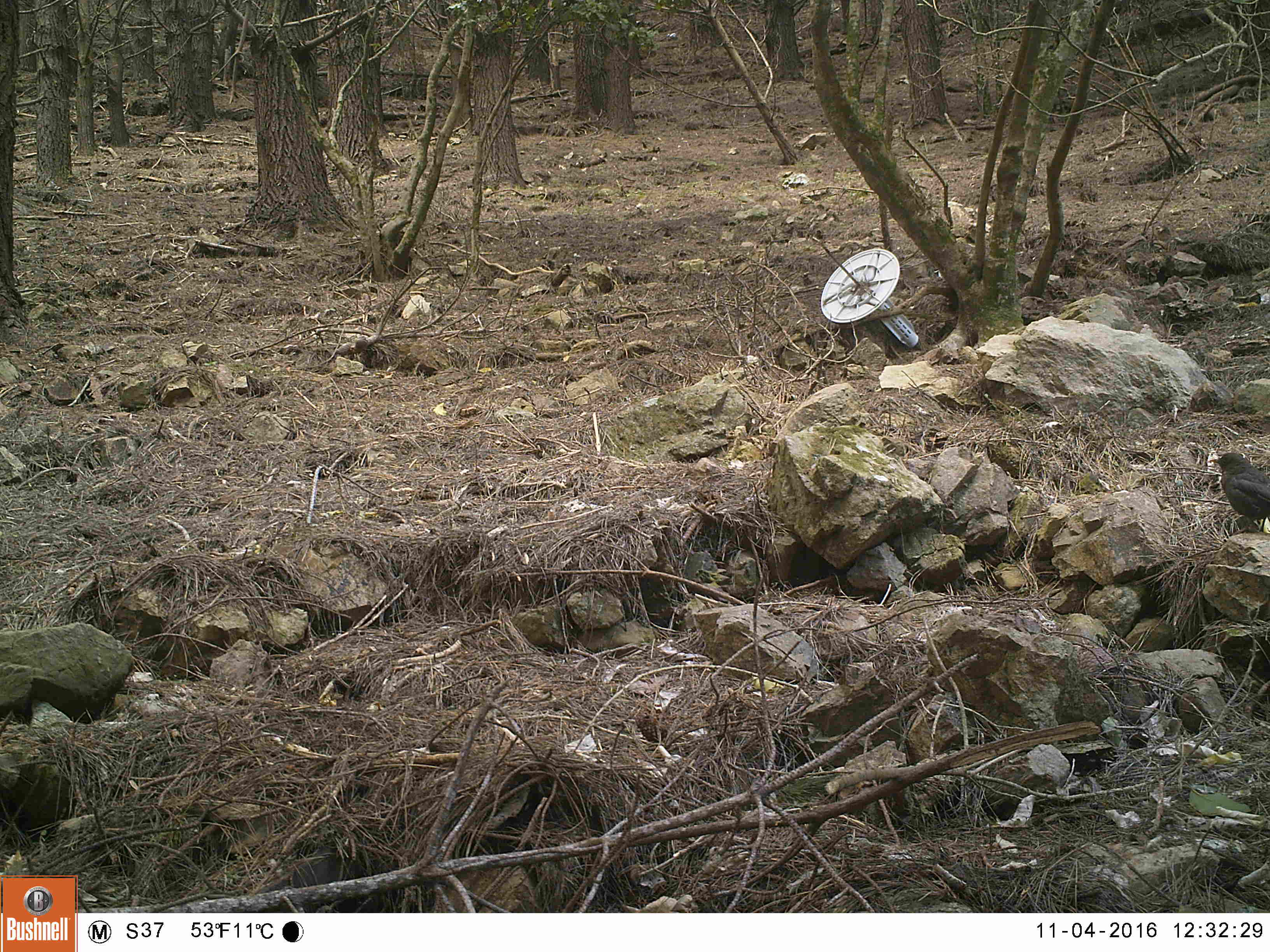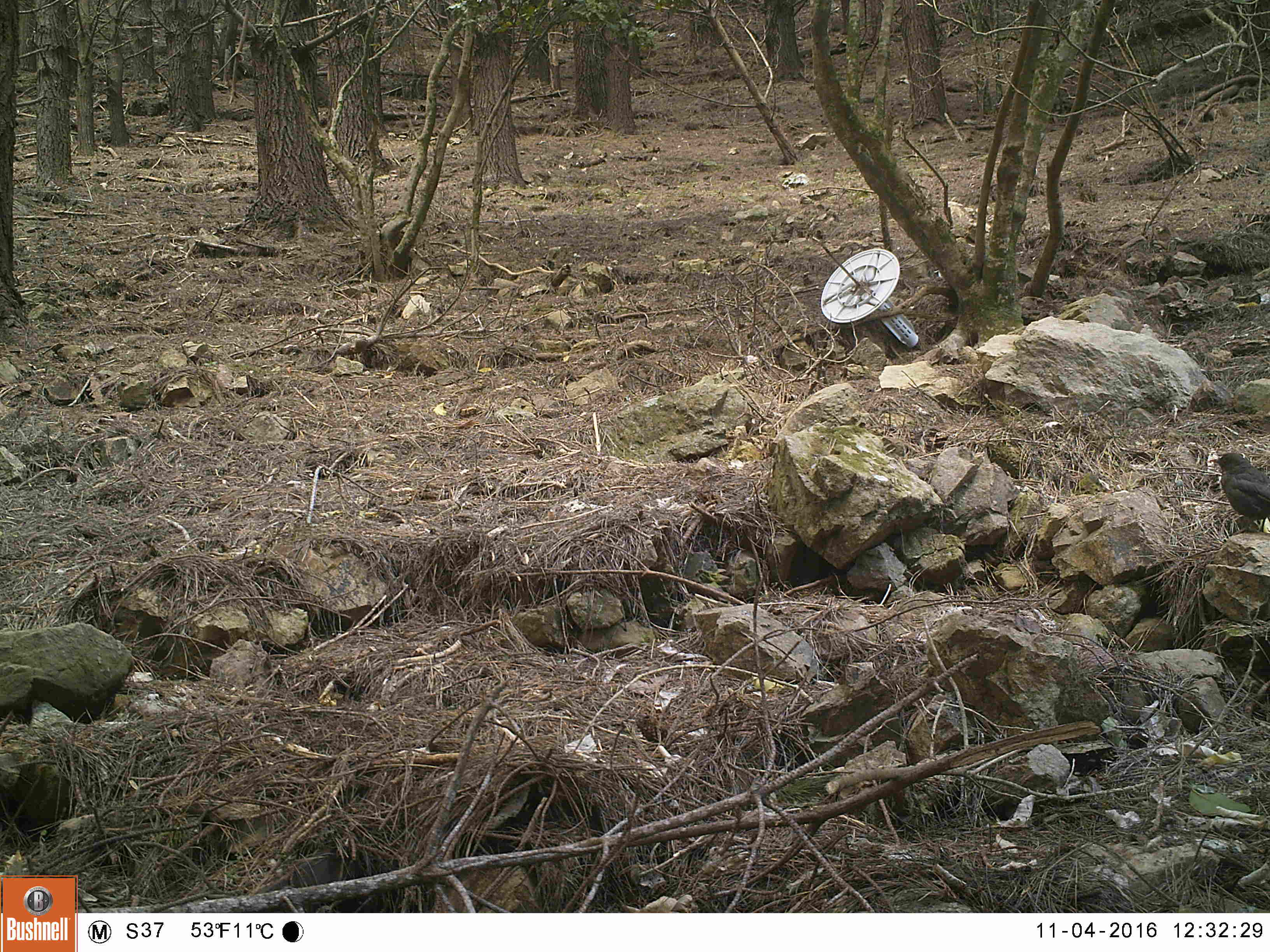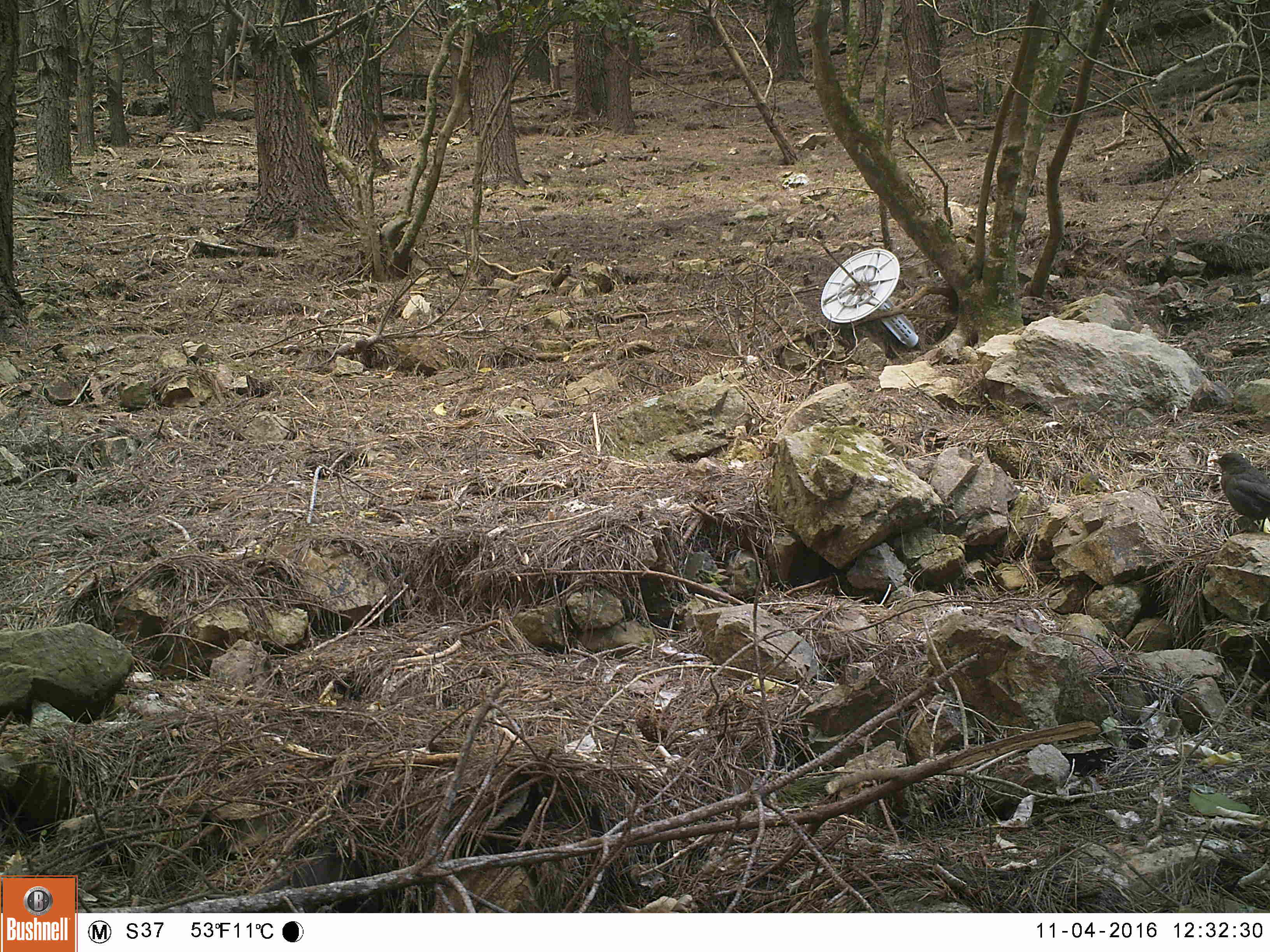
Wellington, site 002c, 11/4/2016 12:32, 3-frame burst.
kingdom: Animalia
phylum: Chordata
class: Aves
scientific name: Aves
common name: bird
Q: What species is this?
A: Bird (Aves).